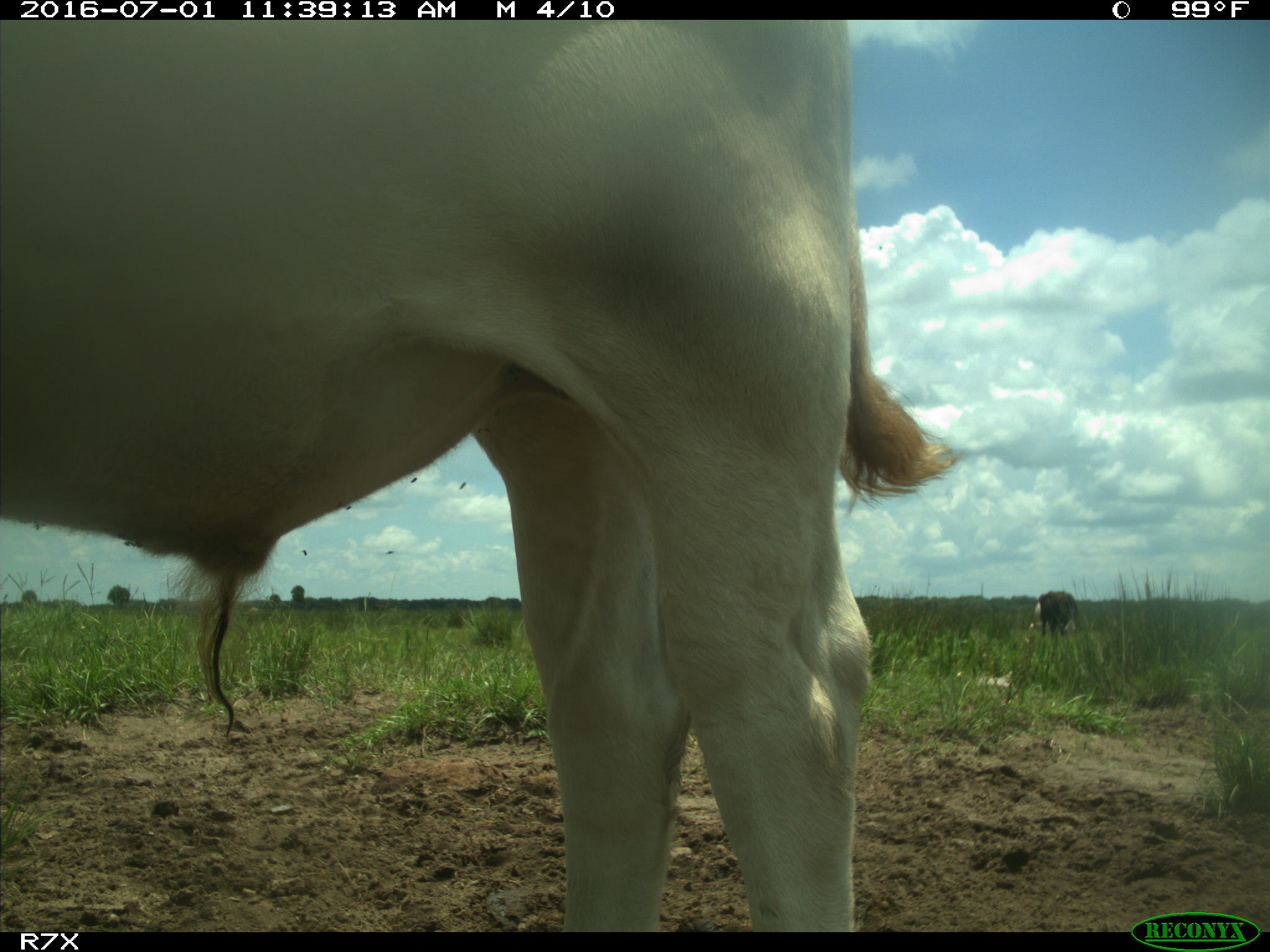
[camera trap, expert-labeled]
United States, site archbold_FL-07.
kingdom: Animalia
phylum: Chordata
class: Mammalia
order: Artiodactyla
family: Bovidae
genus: Bos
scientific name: Bos taurus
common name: domestic cow